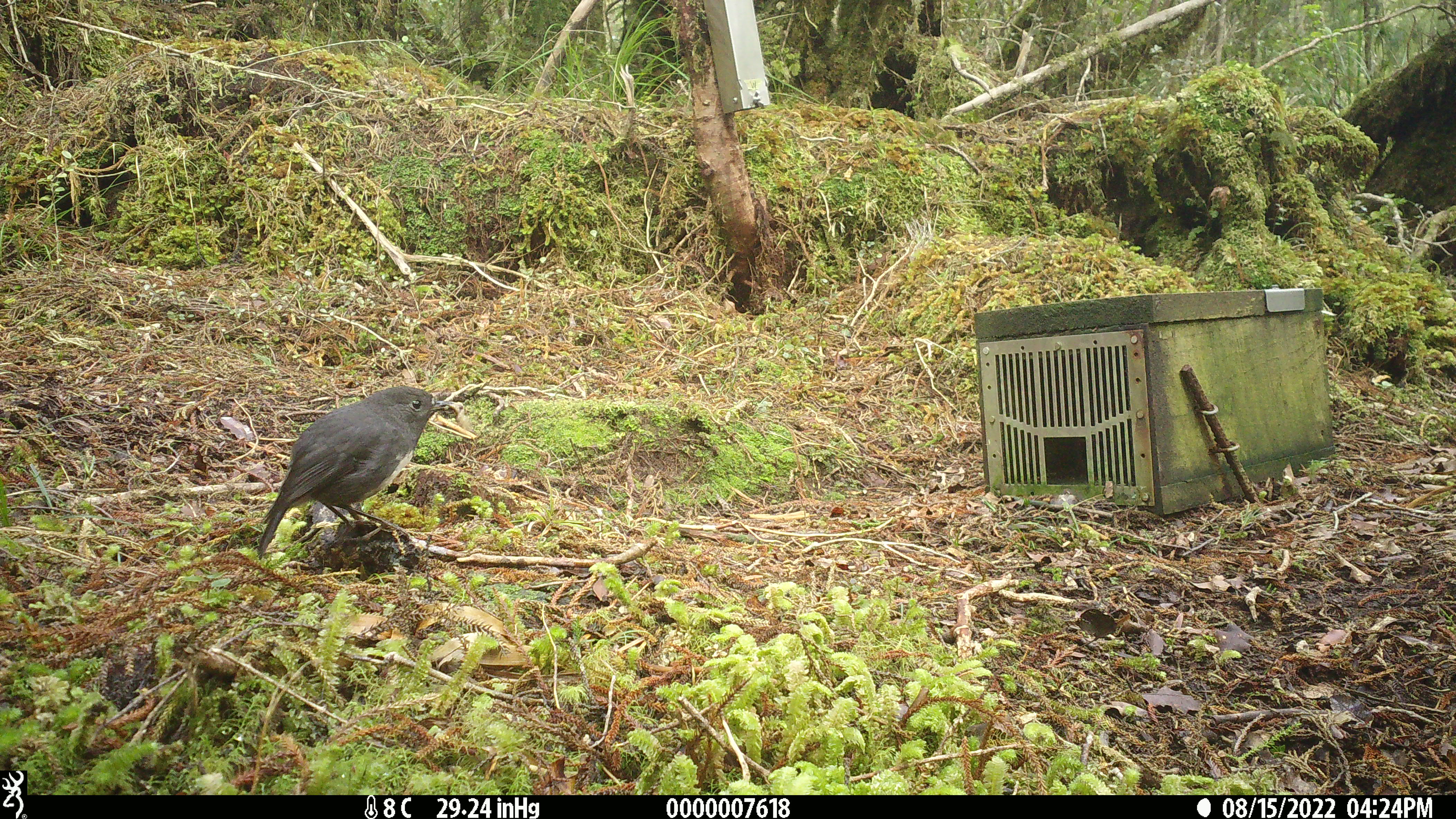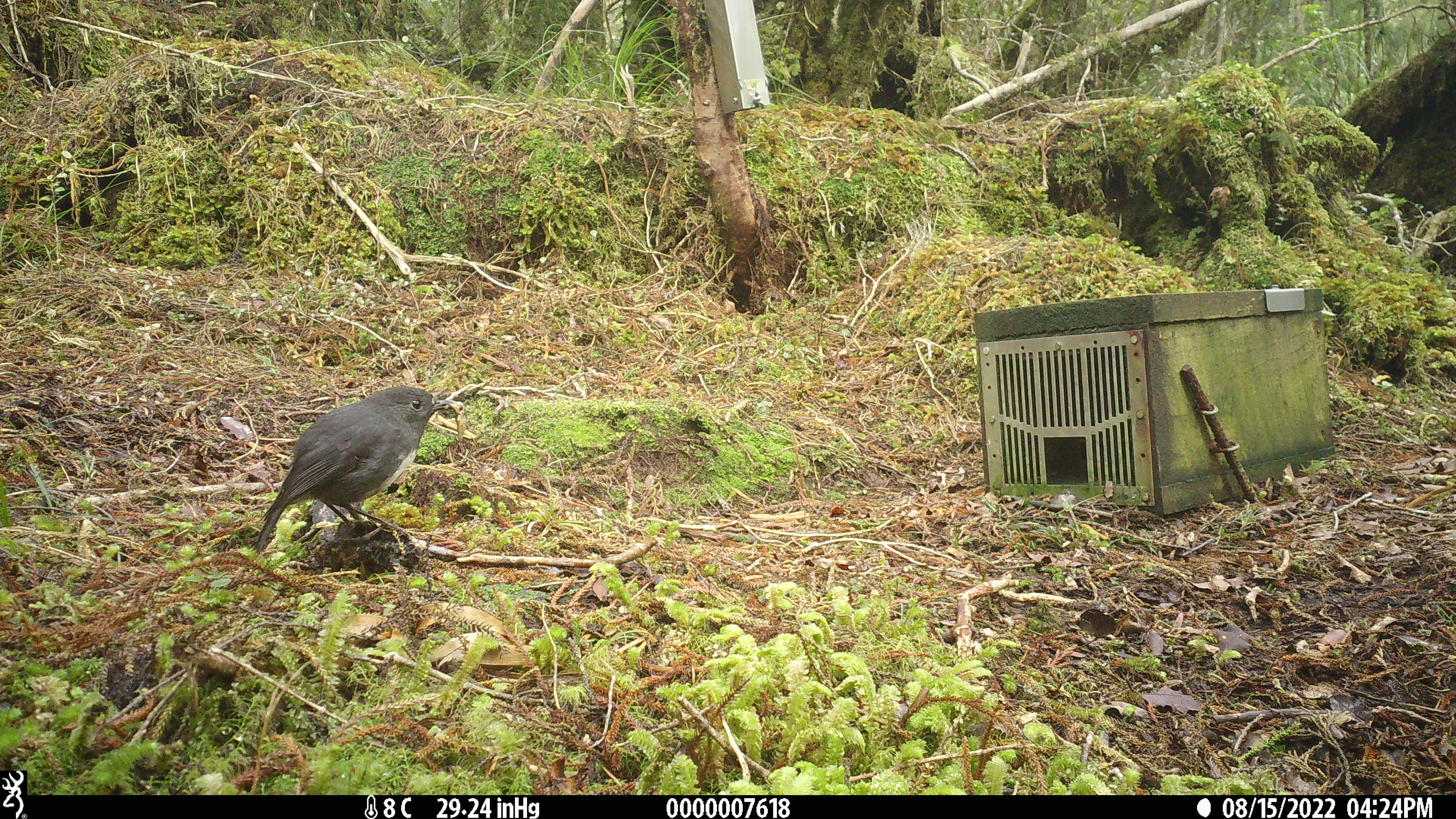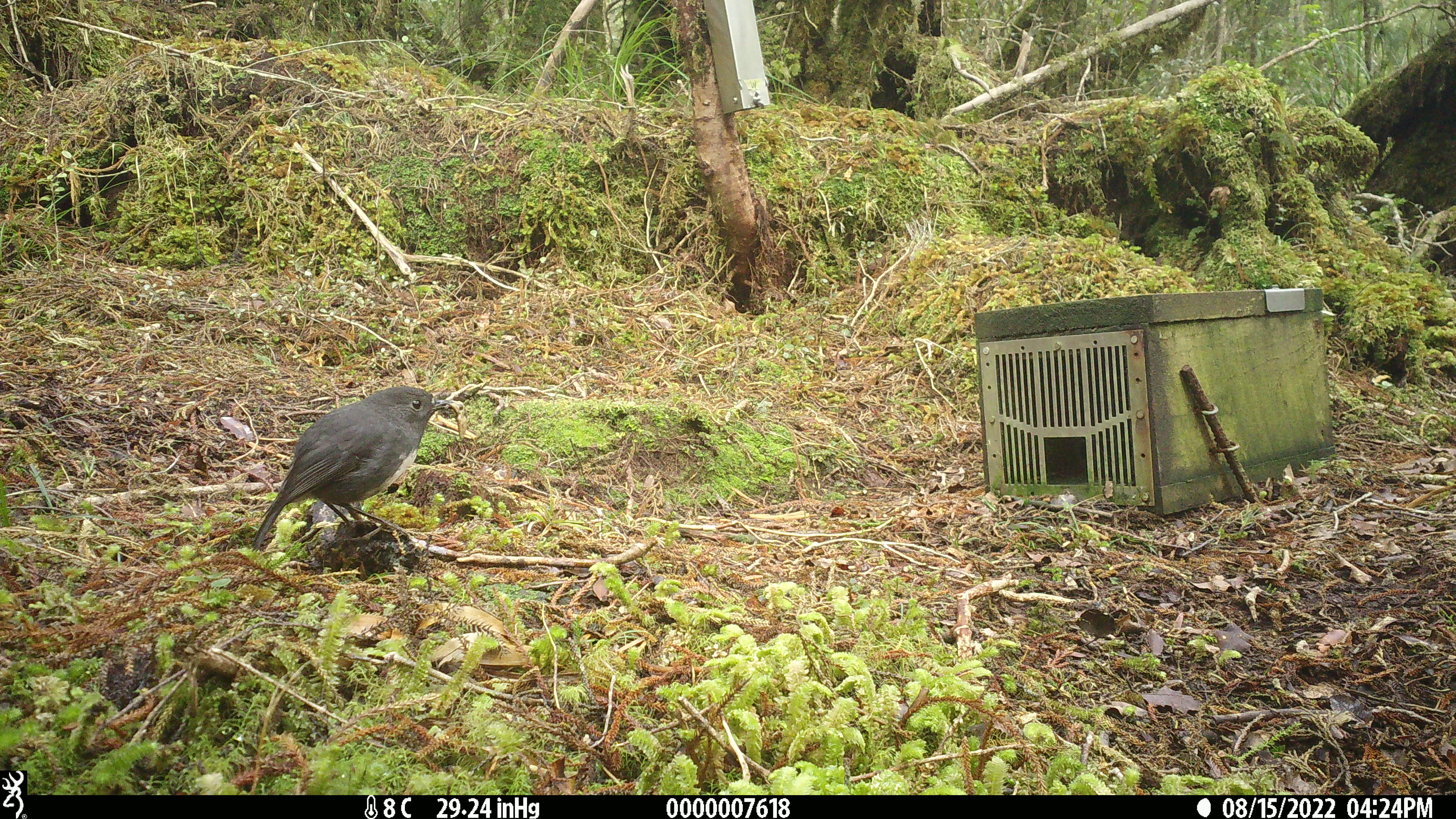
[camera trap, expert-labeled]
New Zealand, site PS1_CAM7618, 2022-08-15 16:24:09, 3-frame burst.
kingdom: Animalia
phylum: Chordata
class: Aves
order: Passeriformes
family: Petroicidae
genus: Petroica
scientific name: Petroica australis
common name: new zealand robin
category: robin